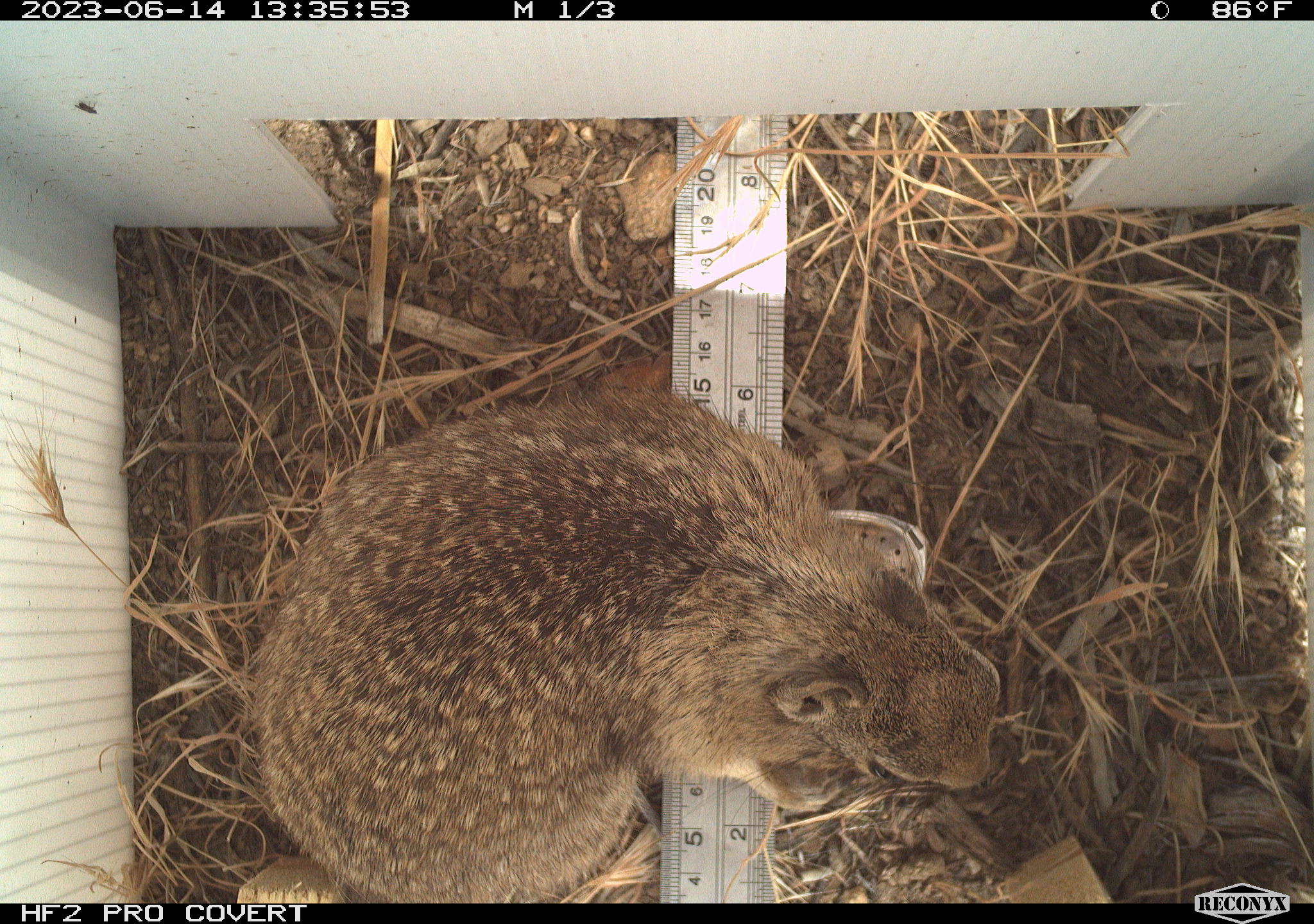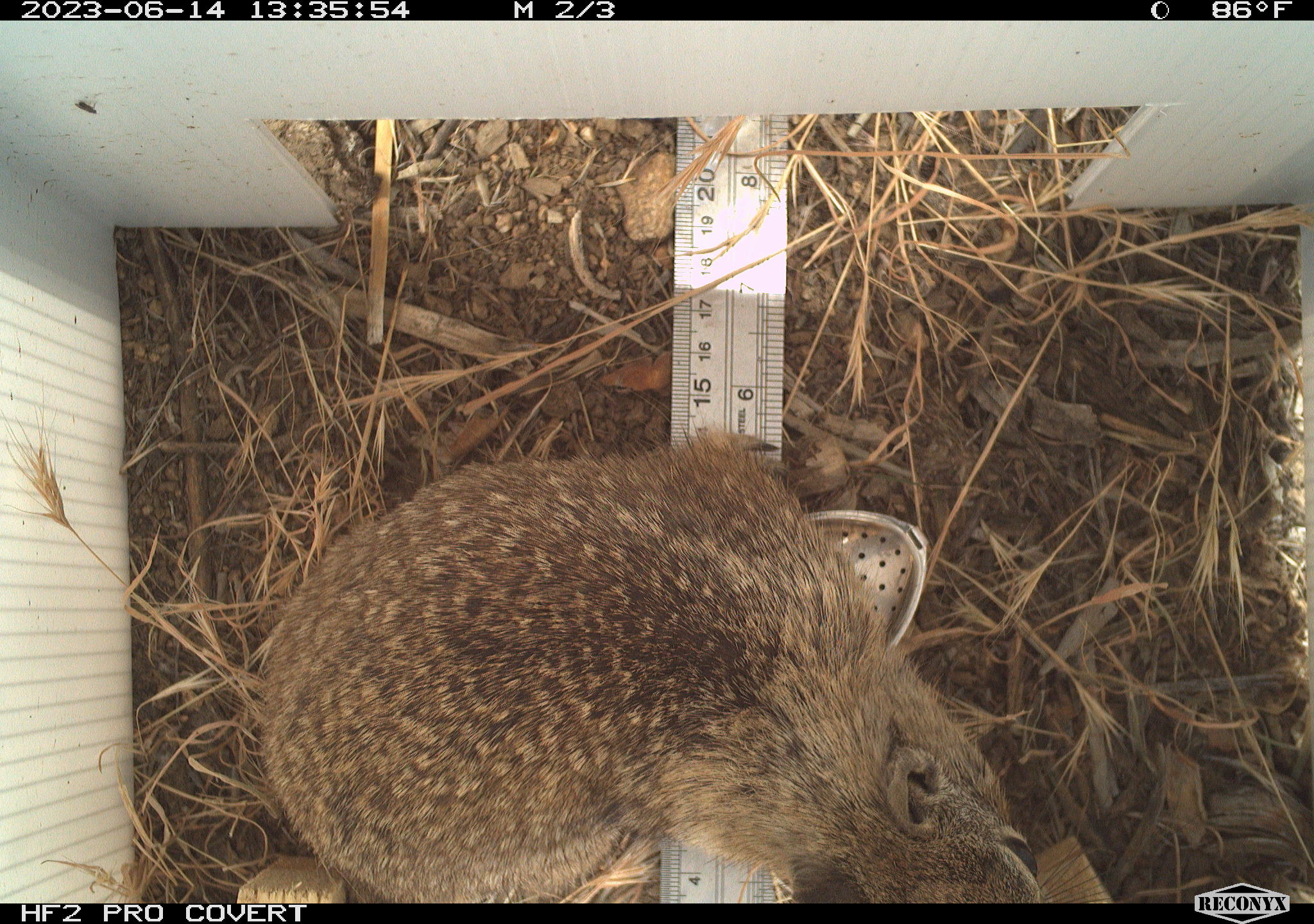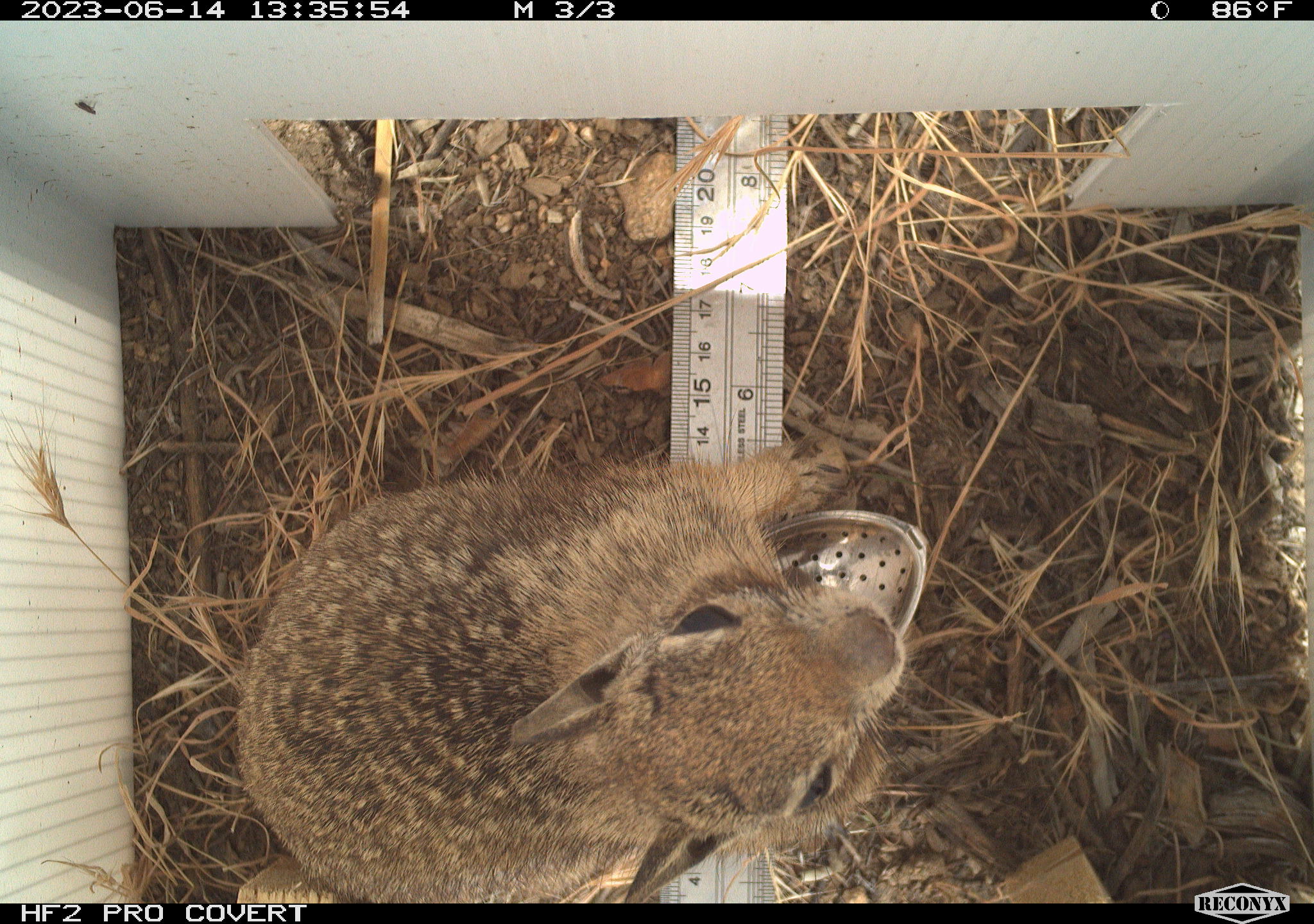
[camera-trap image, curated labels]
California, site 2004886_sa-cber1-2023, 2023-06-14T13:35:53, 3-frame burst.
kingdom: Animalia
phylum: Chordata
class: Mammalia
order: Rodentia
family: Sciuridae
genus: Otospermophilus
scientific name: Otospermophilus beecheyi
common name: california ground squirrel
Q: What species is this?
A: California ground squirrel (Otospermophilus beecheyi).